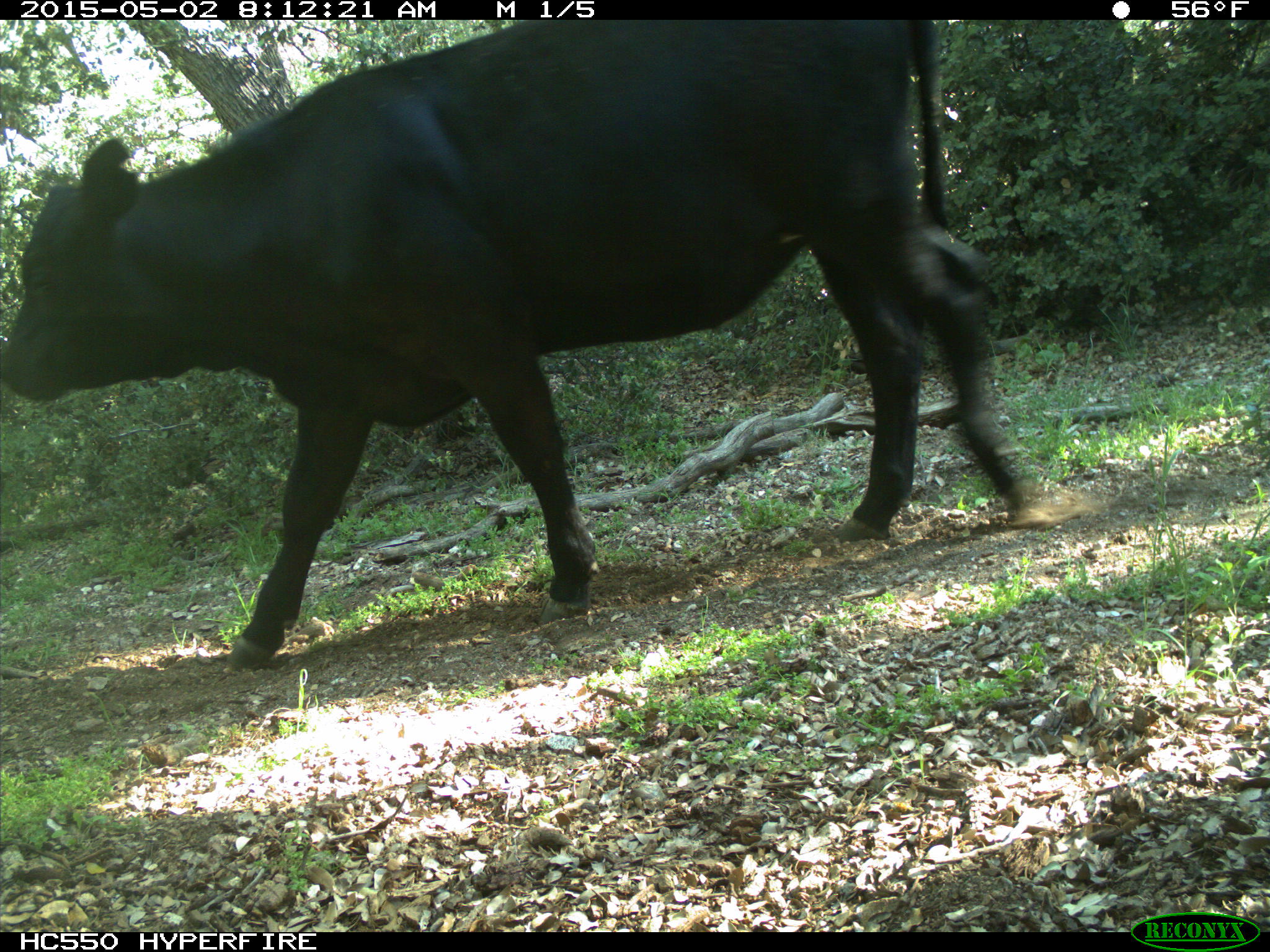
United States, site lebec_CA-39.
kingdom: Animalia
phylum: Chordata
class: Mammalia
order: Artiodactyla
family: Bovidae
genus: Bos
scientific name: Bos taurus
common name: domestic cow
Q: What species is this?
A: Bos taurus (domestic cow).